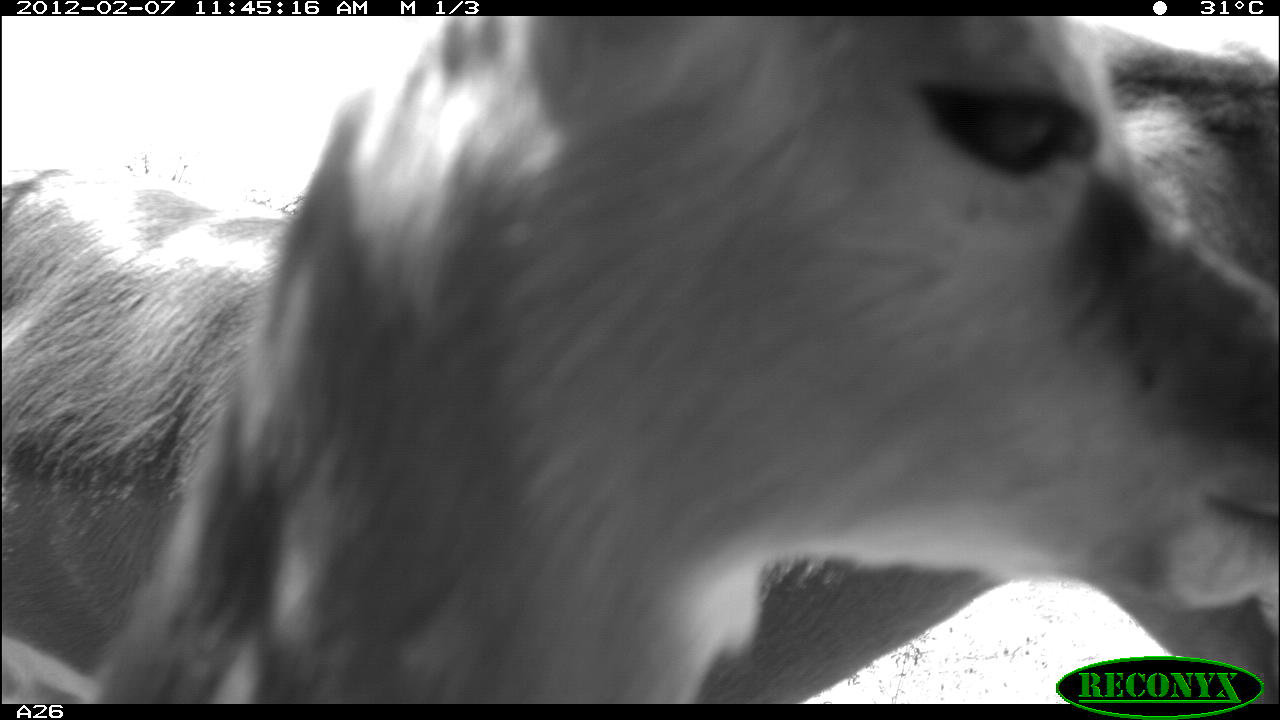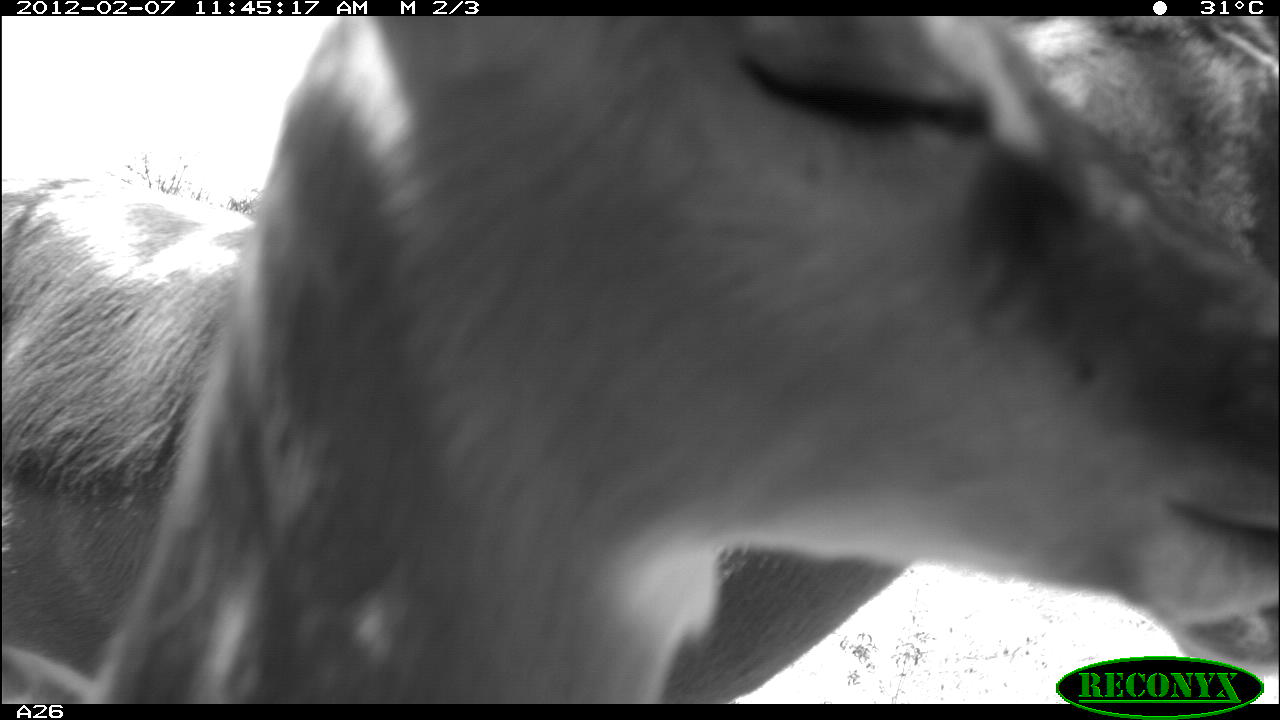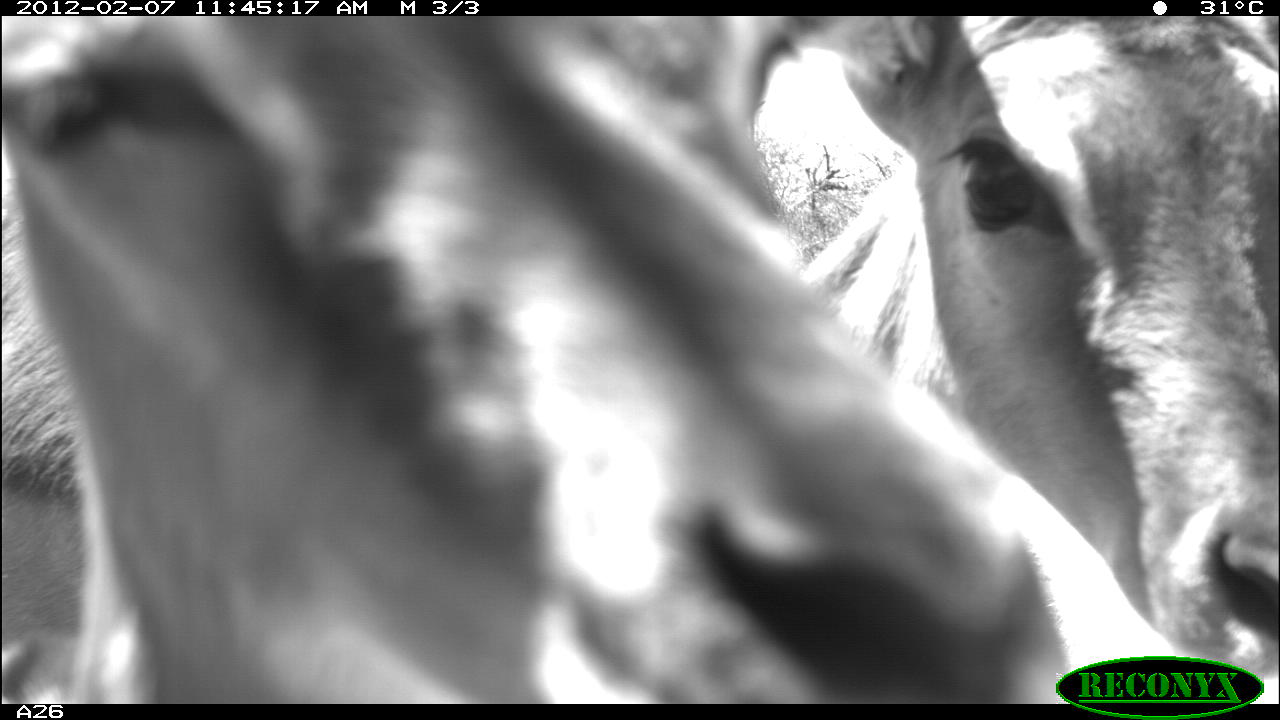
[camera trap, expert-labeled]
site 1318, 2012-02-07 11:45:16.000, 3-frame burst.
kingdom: Animalia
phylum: Chordata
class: Mammalia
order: Artiodactyla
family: Bovidae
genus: Aepyceros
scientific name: Aepyceros melampus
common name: impala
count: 2